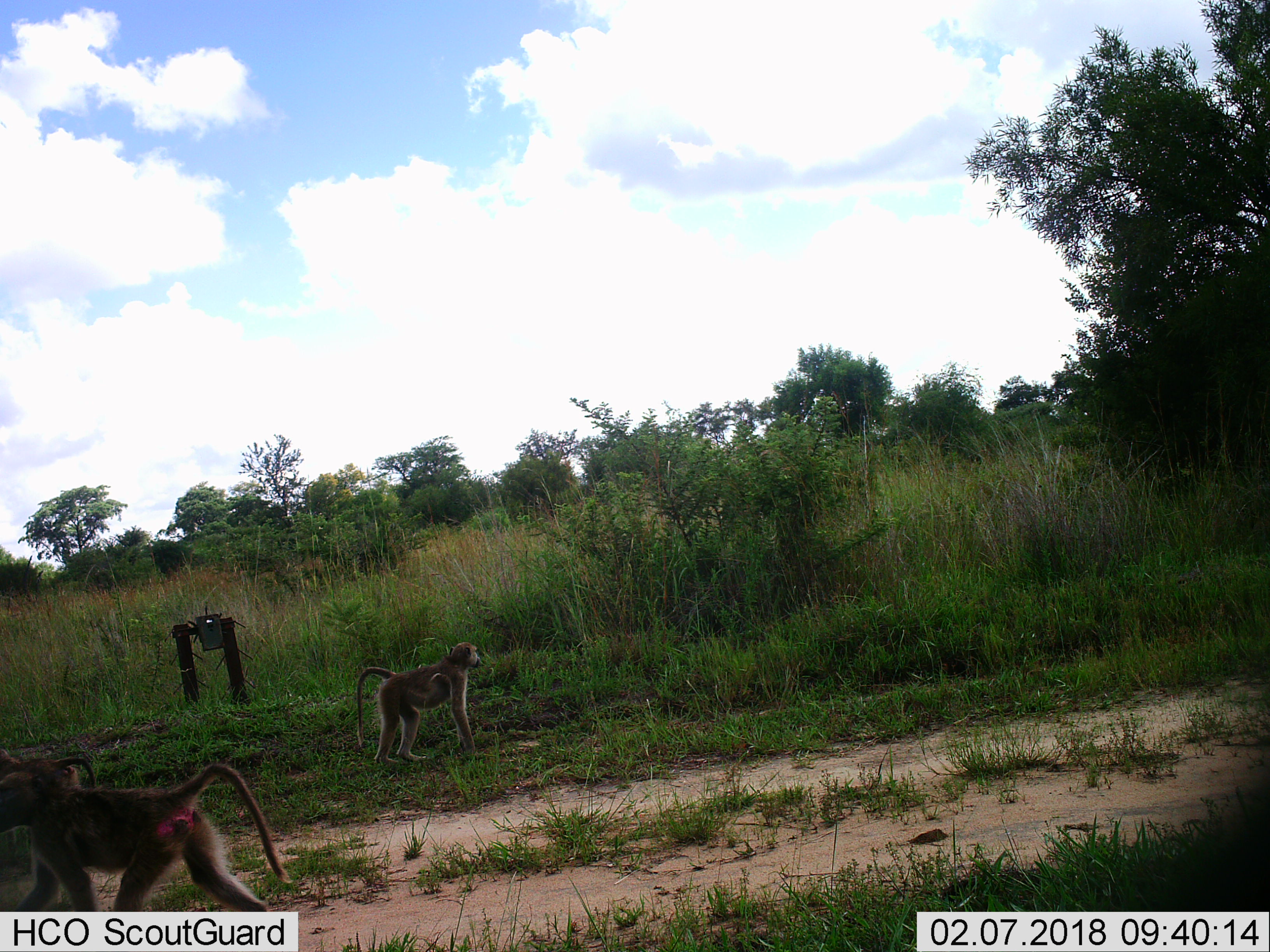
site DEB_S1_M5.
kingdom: Animalia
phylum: Chordata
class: Mammalia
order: Primates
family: Cercopithecidae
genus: Papio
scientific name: Papio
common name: baboon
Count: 3.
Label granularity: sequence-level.